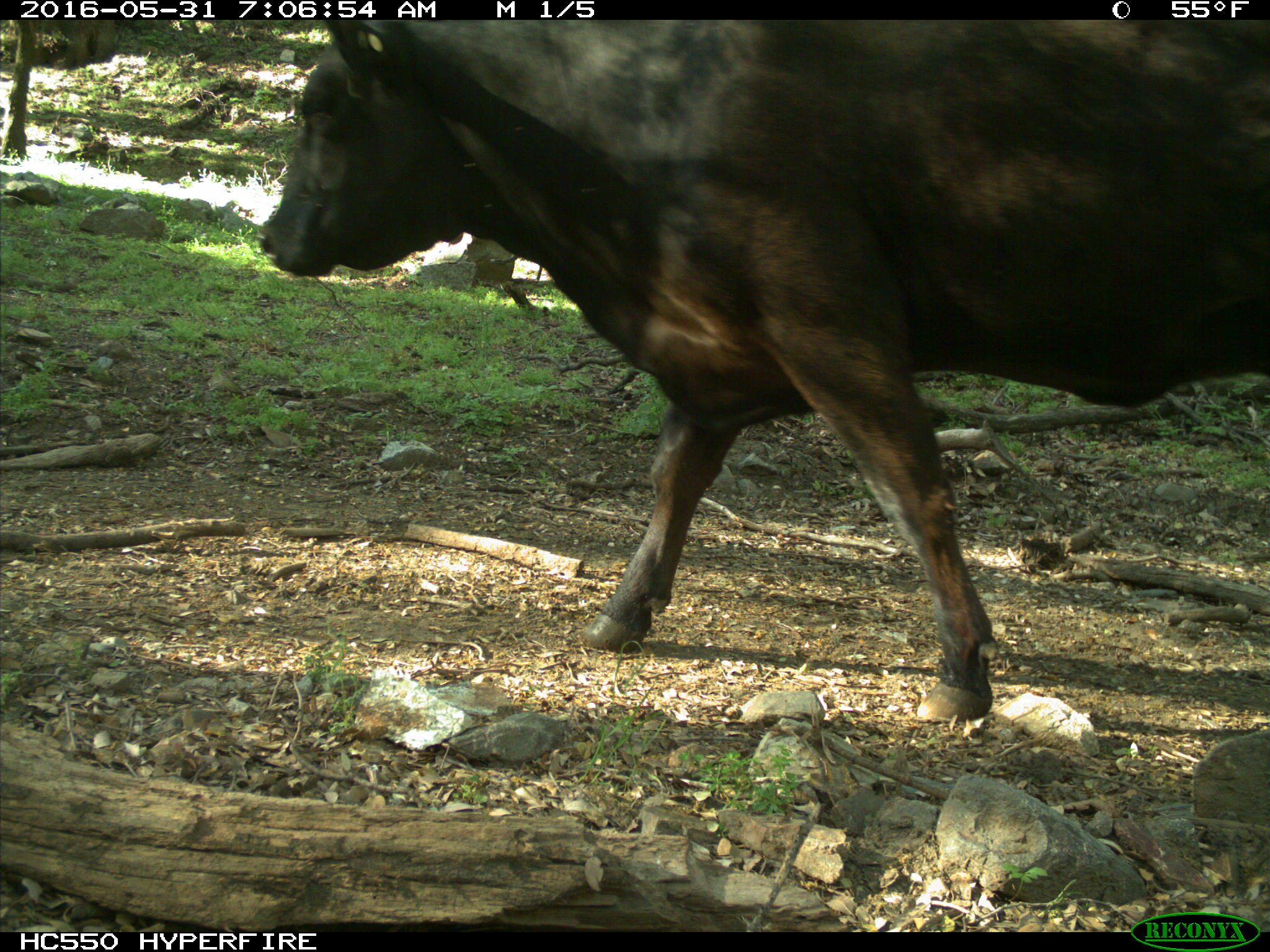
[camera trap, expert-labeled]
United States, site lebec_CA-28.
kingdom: Animalia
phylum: Chordata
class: Mammalia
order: Artiodactyla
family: Bovidae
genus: Bos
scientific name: Bos taurus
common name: domestic cow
Bos taurus (domestic cow).